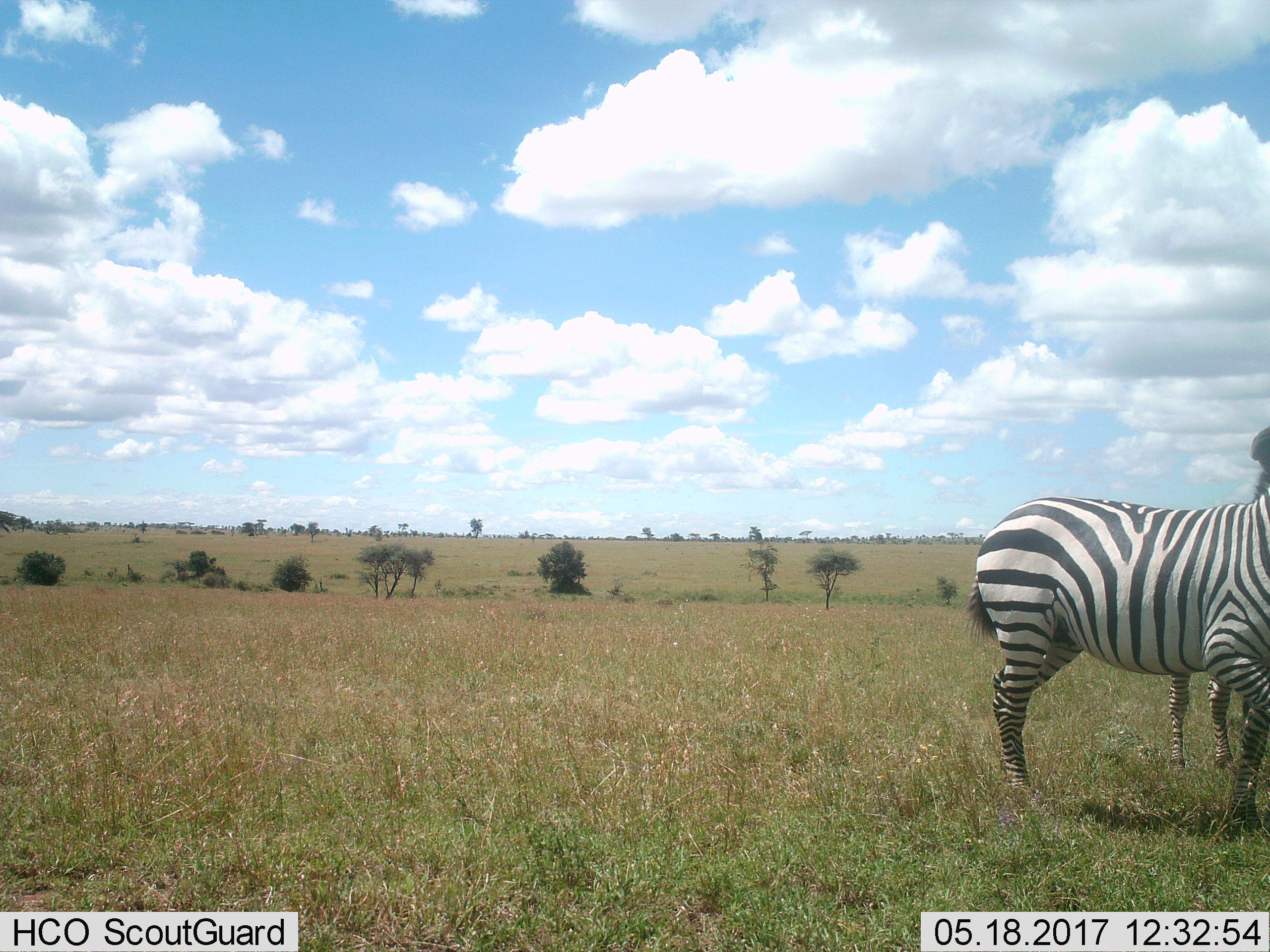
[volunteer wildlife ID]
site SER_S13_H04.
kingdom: Animalia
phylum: Chordata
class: Mammalia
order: Perissodactyla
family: Equidae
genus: Equus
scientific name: Equus quagga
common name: plains zebra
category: zebraplains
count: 2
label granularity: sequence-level